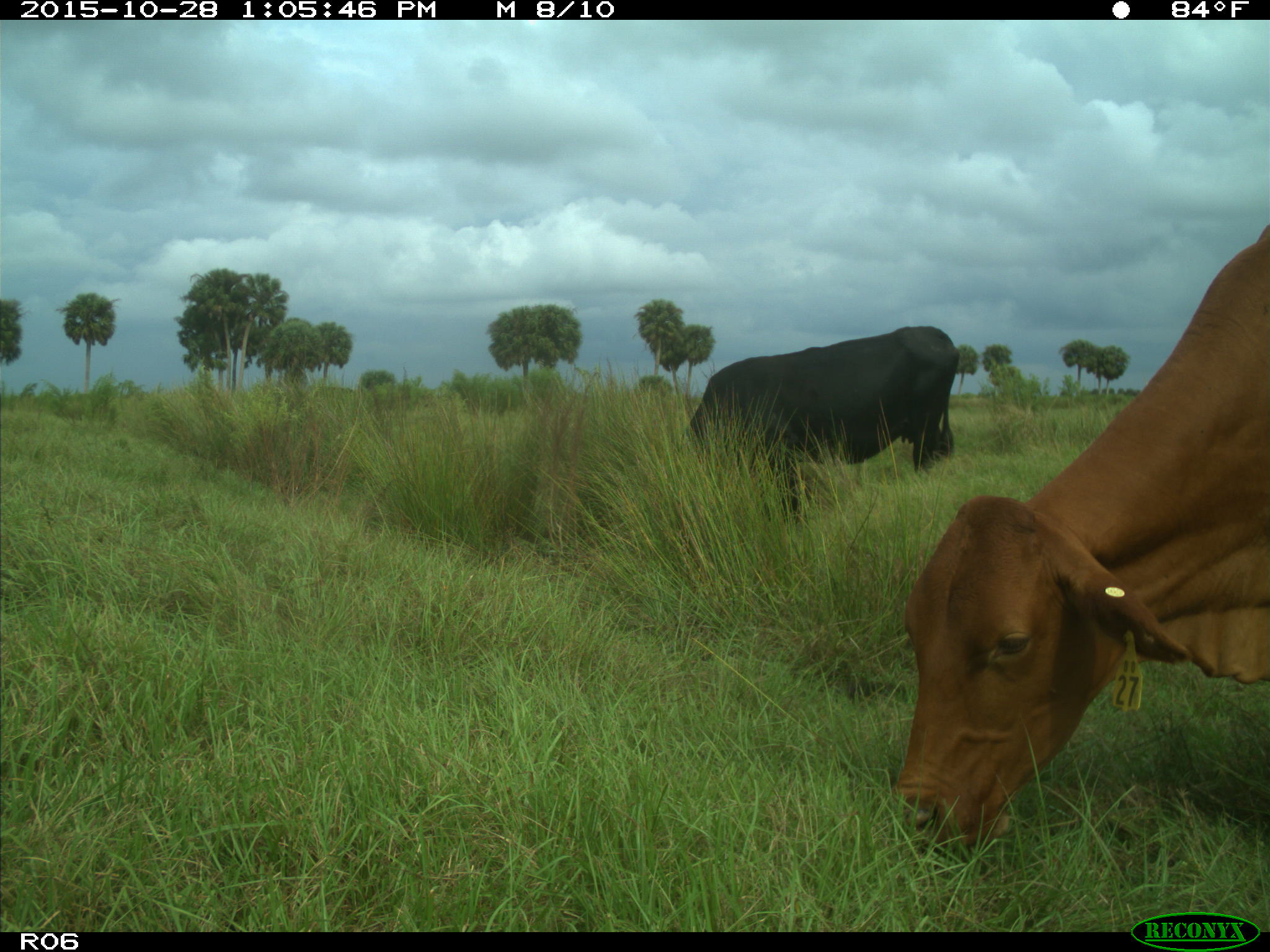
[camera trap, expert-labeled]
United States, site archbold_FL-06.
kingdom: Animalia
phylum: Chordata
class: Mammalia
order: Artiodactyla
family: Bovidae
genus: Bos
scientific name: Bos taurus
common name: domestic cow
Bos taurus (domestic cow).